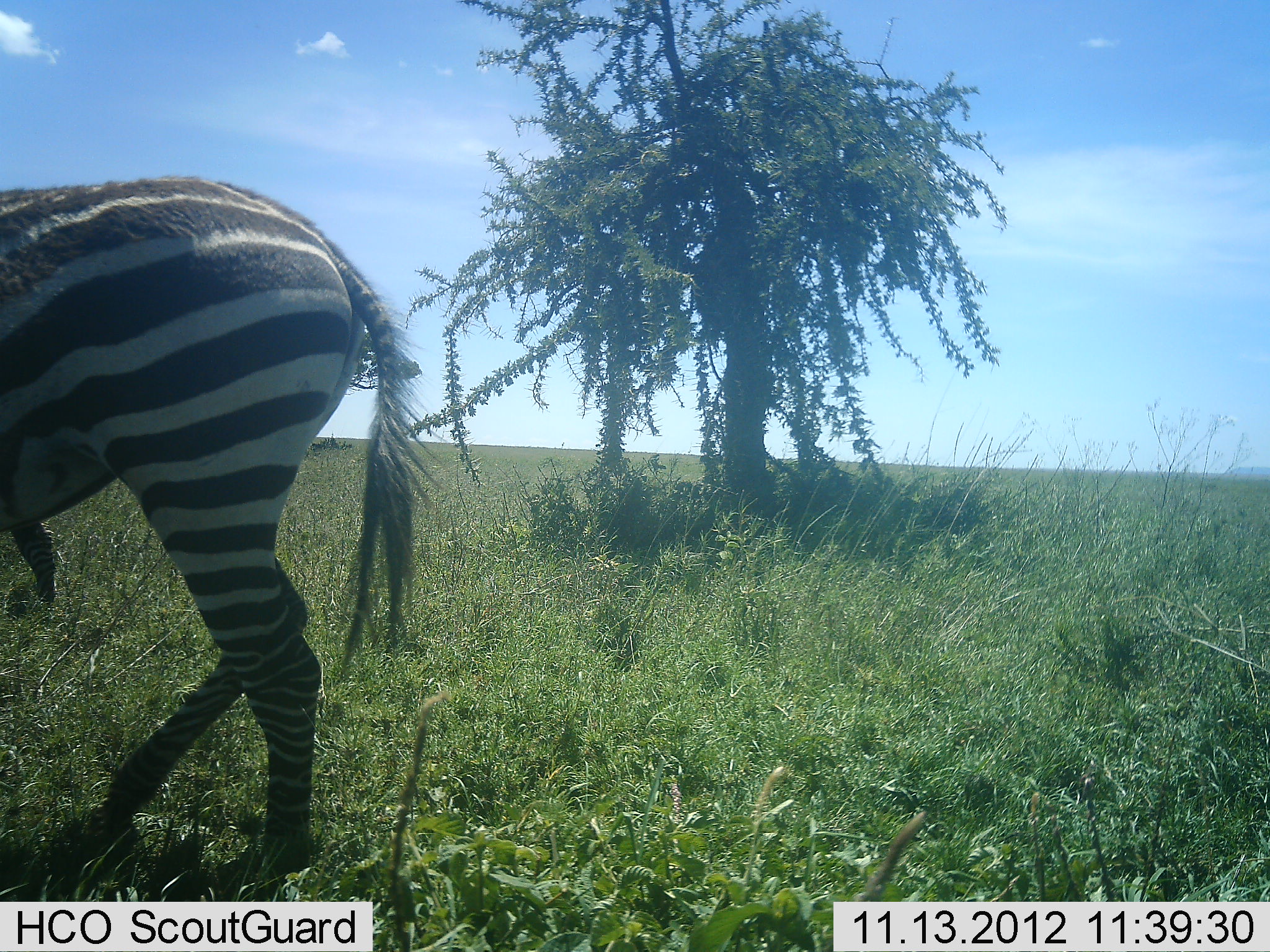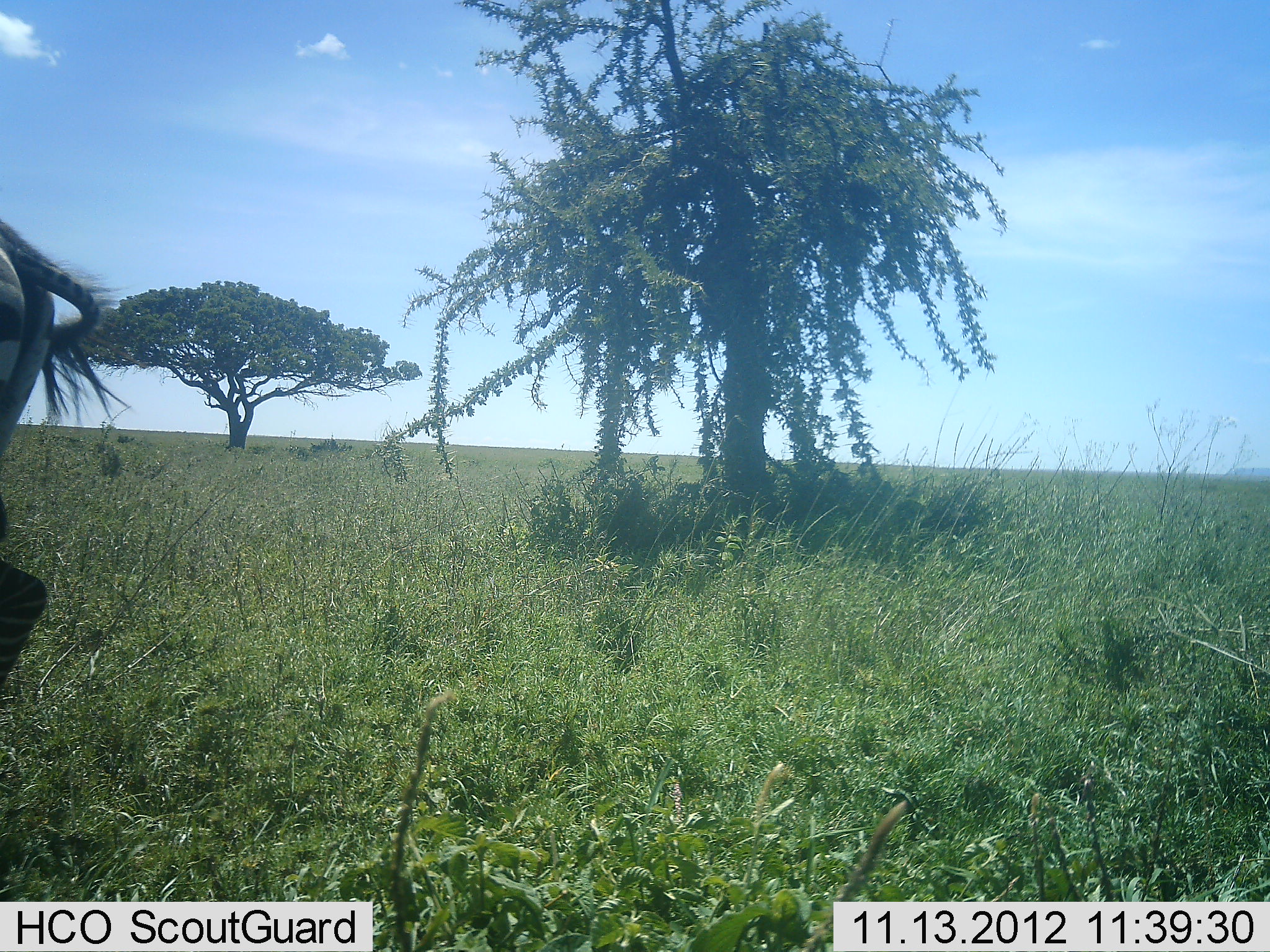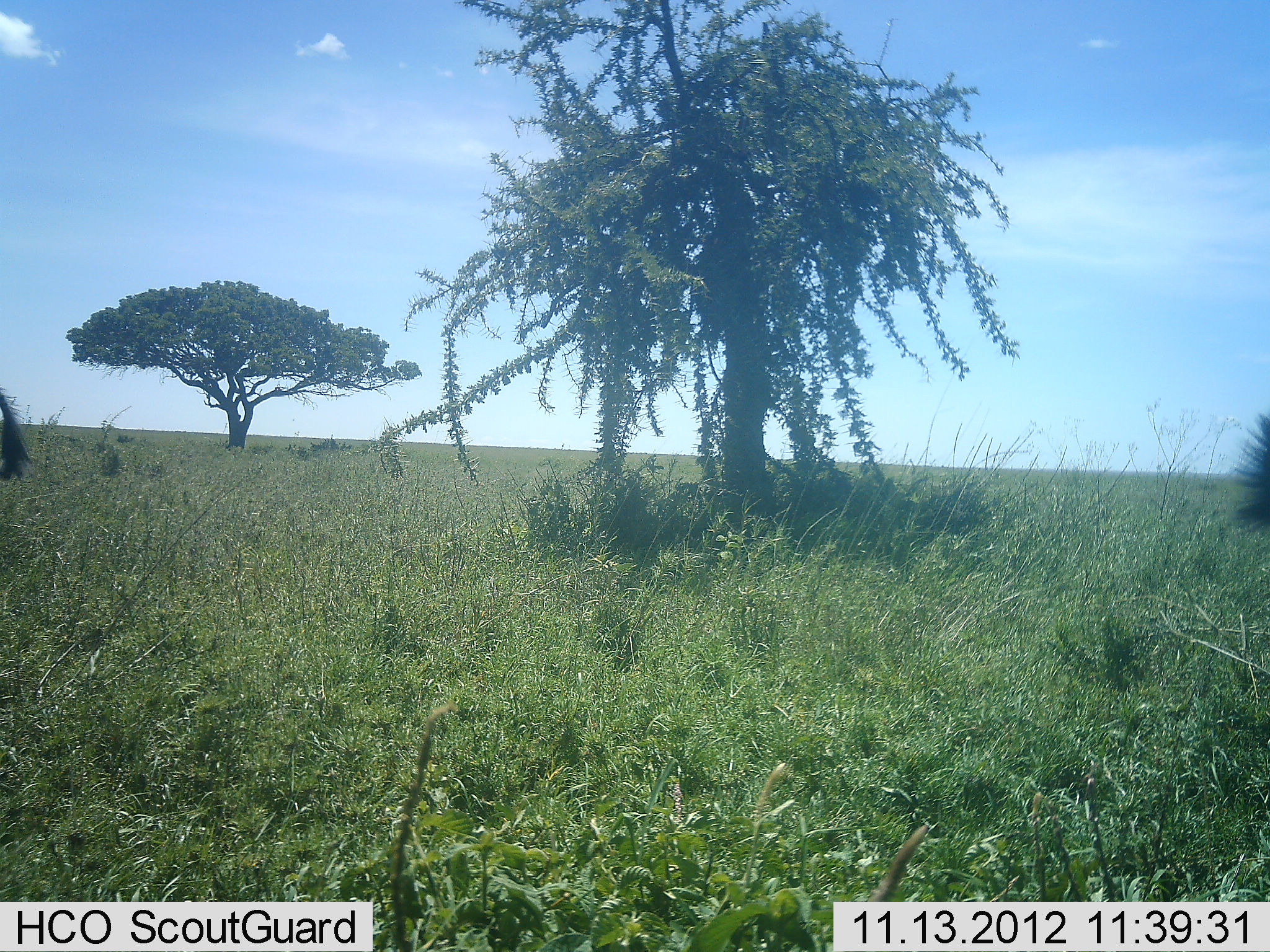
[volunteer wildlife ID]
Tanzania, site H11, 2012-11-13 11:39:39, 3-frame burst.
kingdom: Animalia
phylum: Chordata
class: Mammalia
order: Perissodactyla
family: Equidae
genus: Equus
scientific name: Equus quagga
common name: plains zebra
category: zebra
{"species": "zebra (plains zebra) (Equus quagga)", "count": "2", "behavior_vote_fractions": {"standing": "10%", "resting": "0%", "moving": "100%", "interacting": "0%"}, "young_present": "0%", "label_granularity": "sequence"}